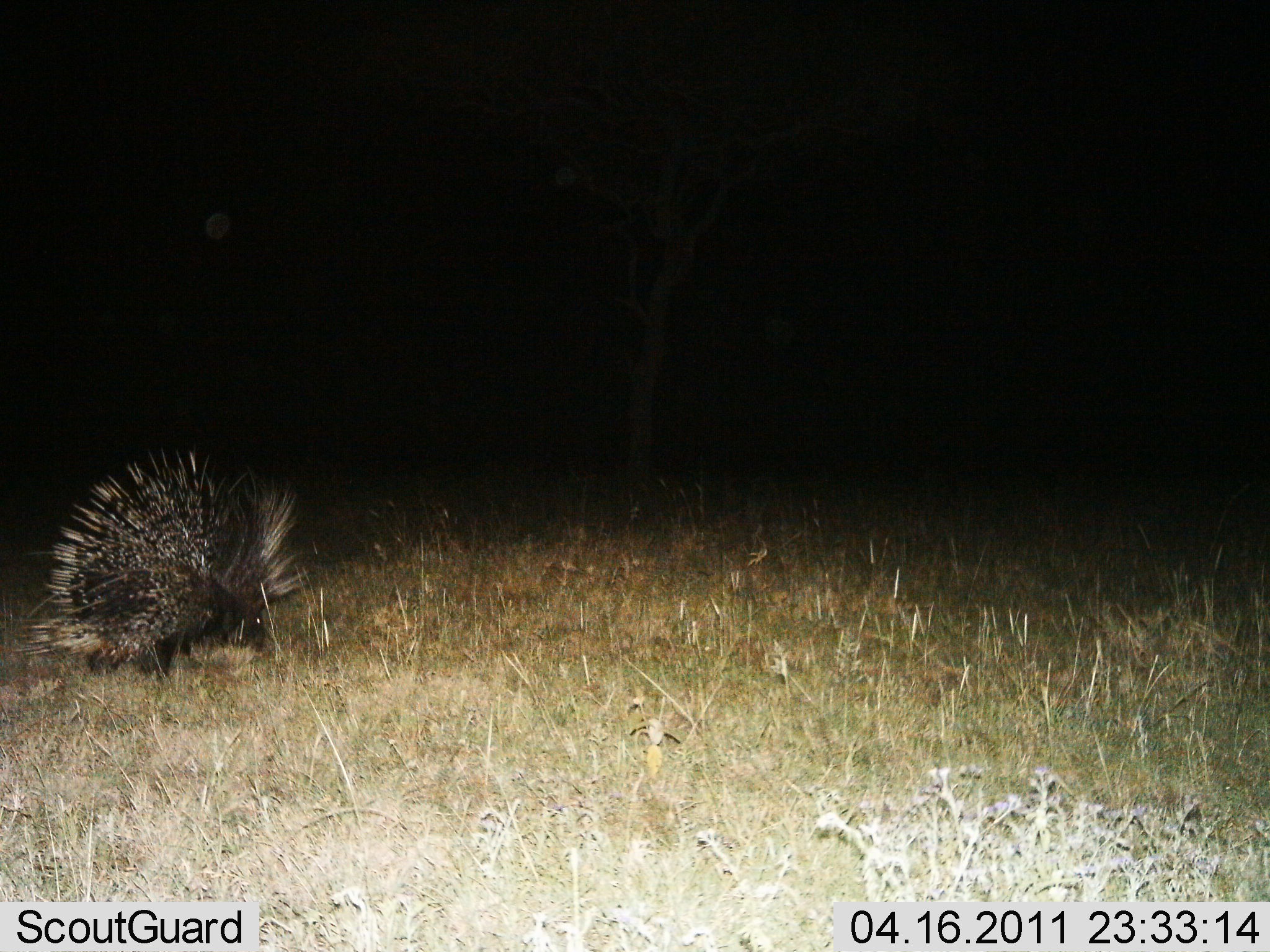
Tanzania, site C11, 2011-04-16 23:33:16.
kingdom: Animalia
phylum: Chordata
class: Mammalia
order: Rodentia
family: Hystricidae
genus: Hystrix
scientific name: Hystrix cristata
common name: crested porcupine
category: porcupine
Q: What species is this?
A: Porcupine (crested porcupine) (Hystrix cristata).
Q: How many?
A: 1.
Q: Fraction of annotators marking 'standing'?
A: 42%.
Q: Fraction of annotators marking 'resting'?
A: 0%.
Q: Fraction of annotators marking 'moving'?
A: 42%.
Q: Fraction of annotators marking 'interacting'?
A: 0%.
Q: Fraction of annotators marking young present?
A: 0%.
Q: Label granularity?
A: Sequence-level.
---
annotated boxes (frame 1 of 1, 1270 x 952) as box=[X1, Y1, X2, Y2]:
animal: box=[13, 447, 309, 683]